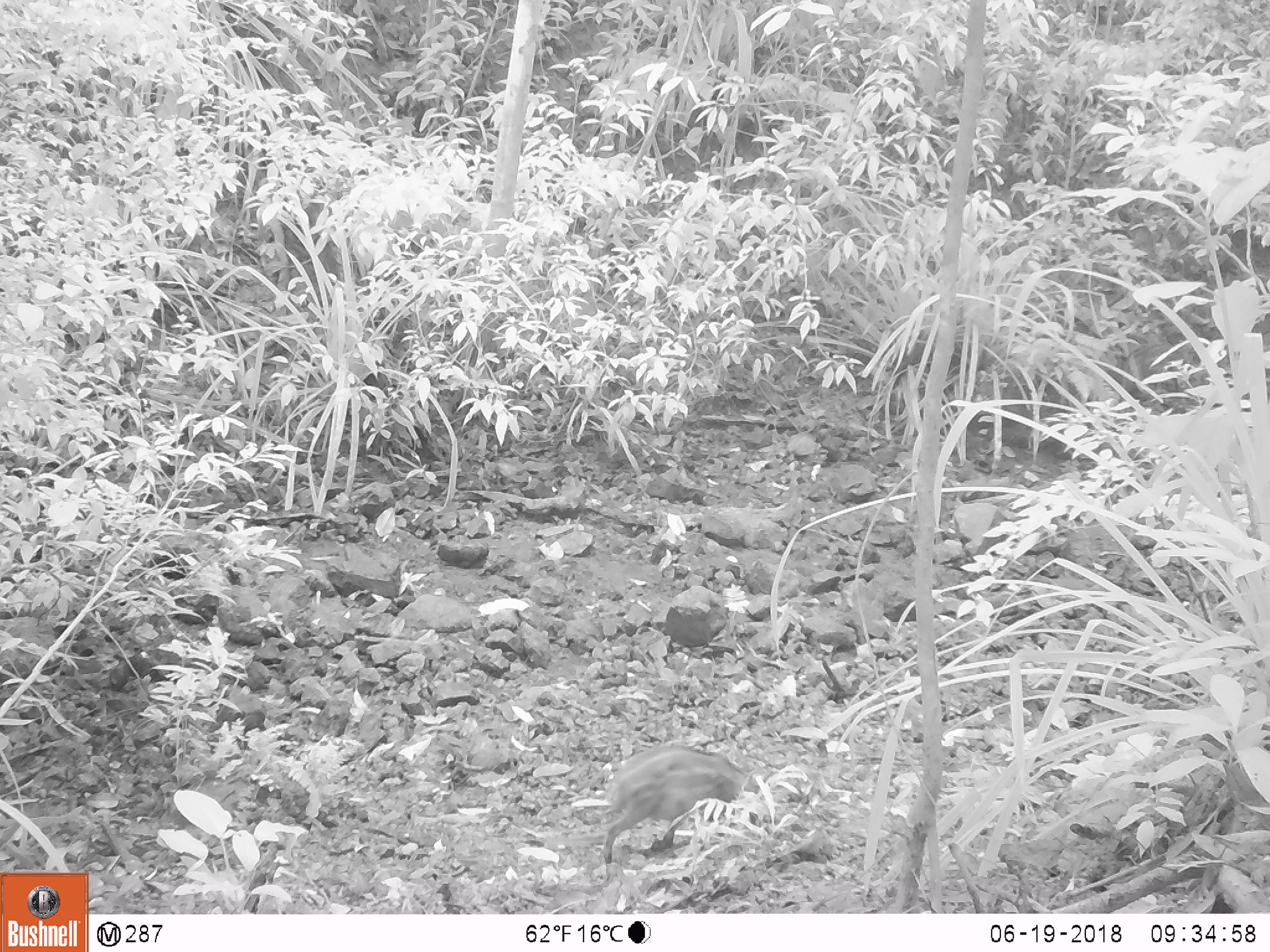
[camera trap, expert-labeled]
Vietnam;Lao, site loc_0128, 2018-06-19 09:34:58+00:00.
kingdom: Animalia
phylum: Chordata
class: Mammalia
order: Artiodactyla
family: Suidae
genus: Sus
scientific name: Sus scrofa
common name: eurasian wild pig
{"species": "eurasian wild pig (Sus scrofa)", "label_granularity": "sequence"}